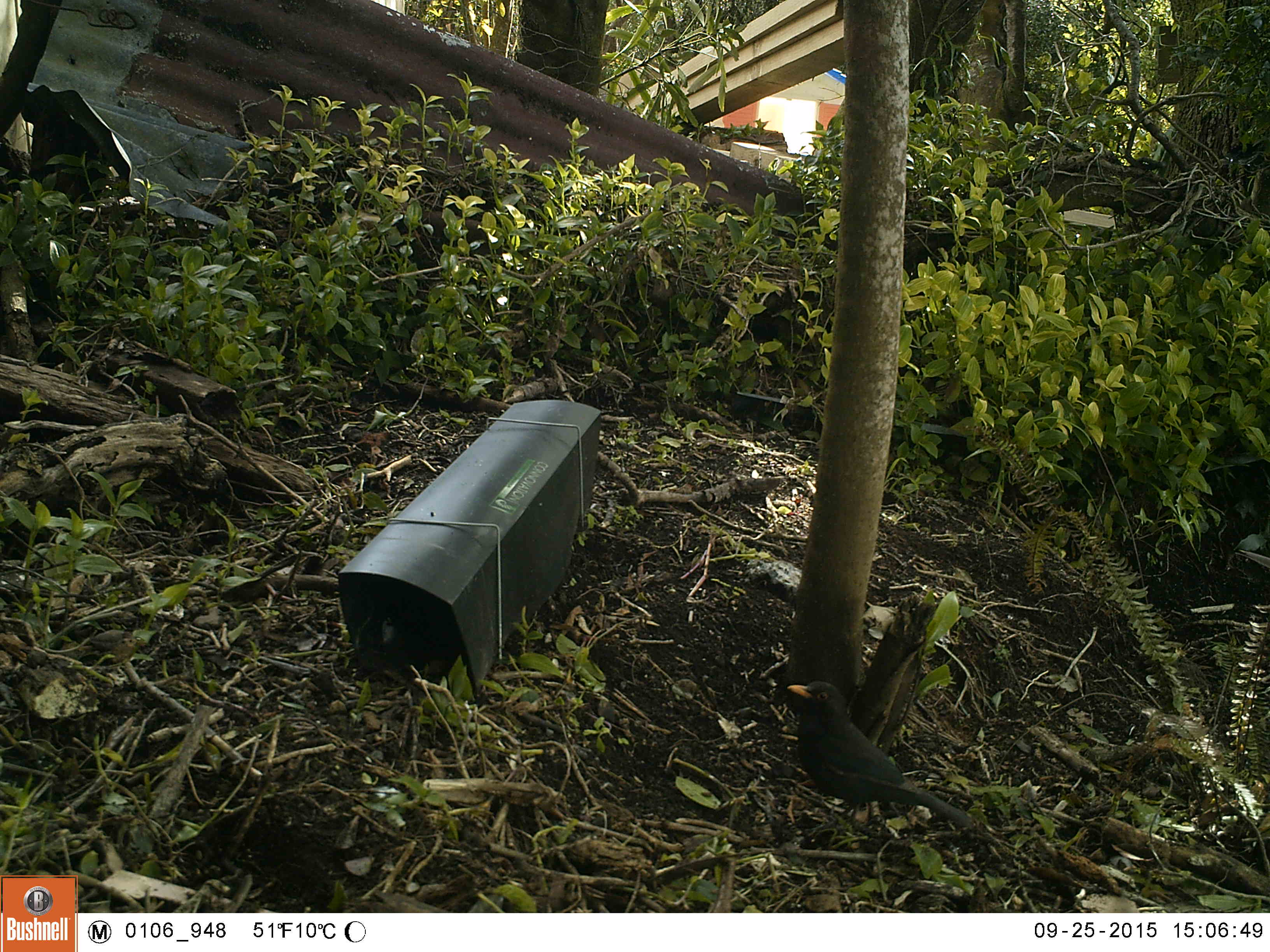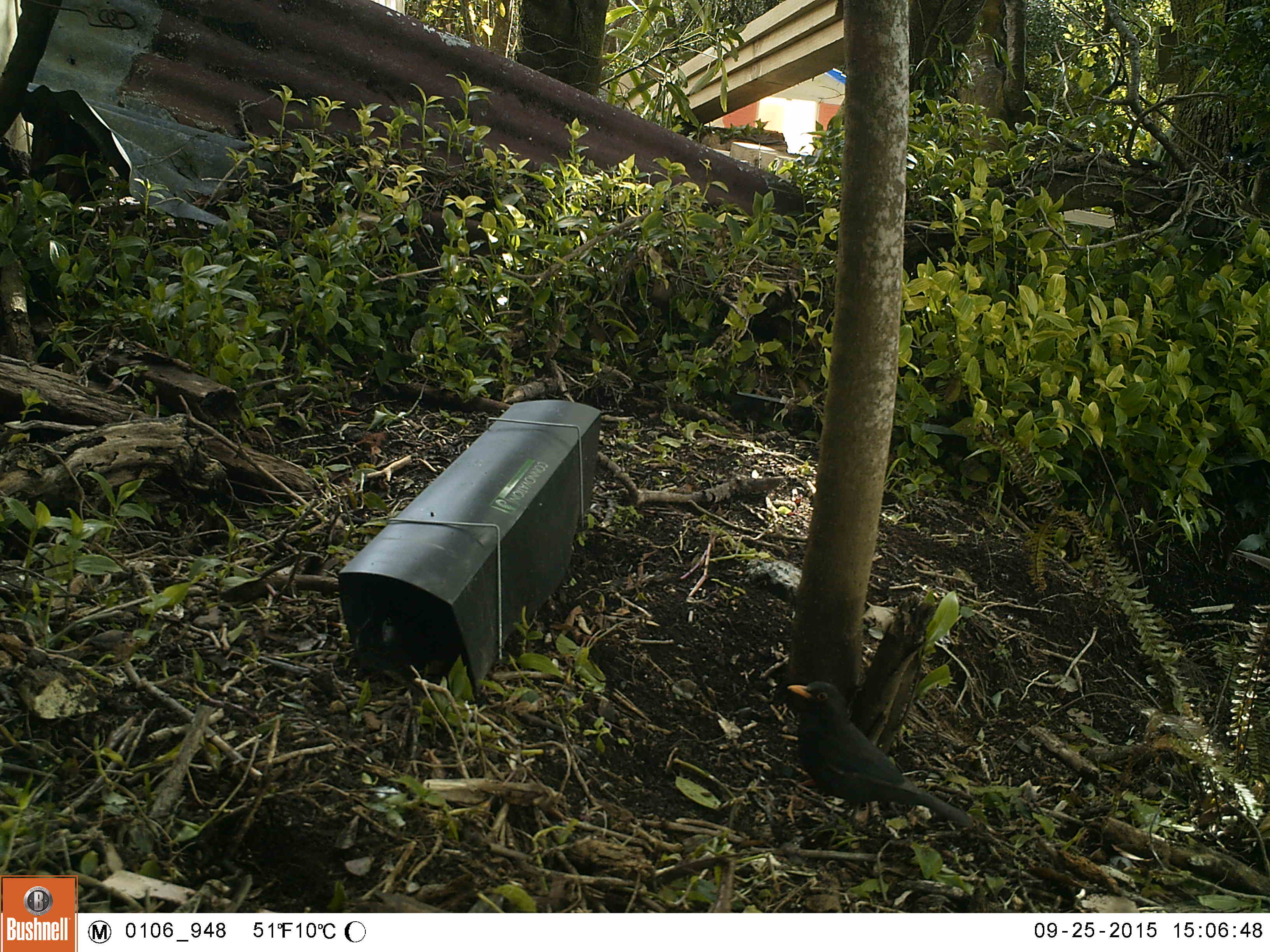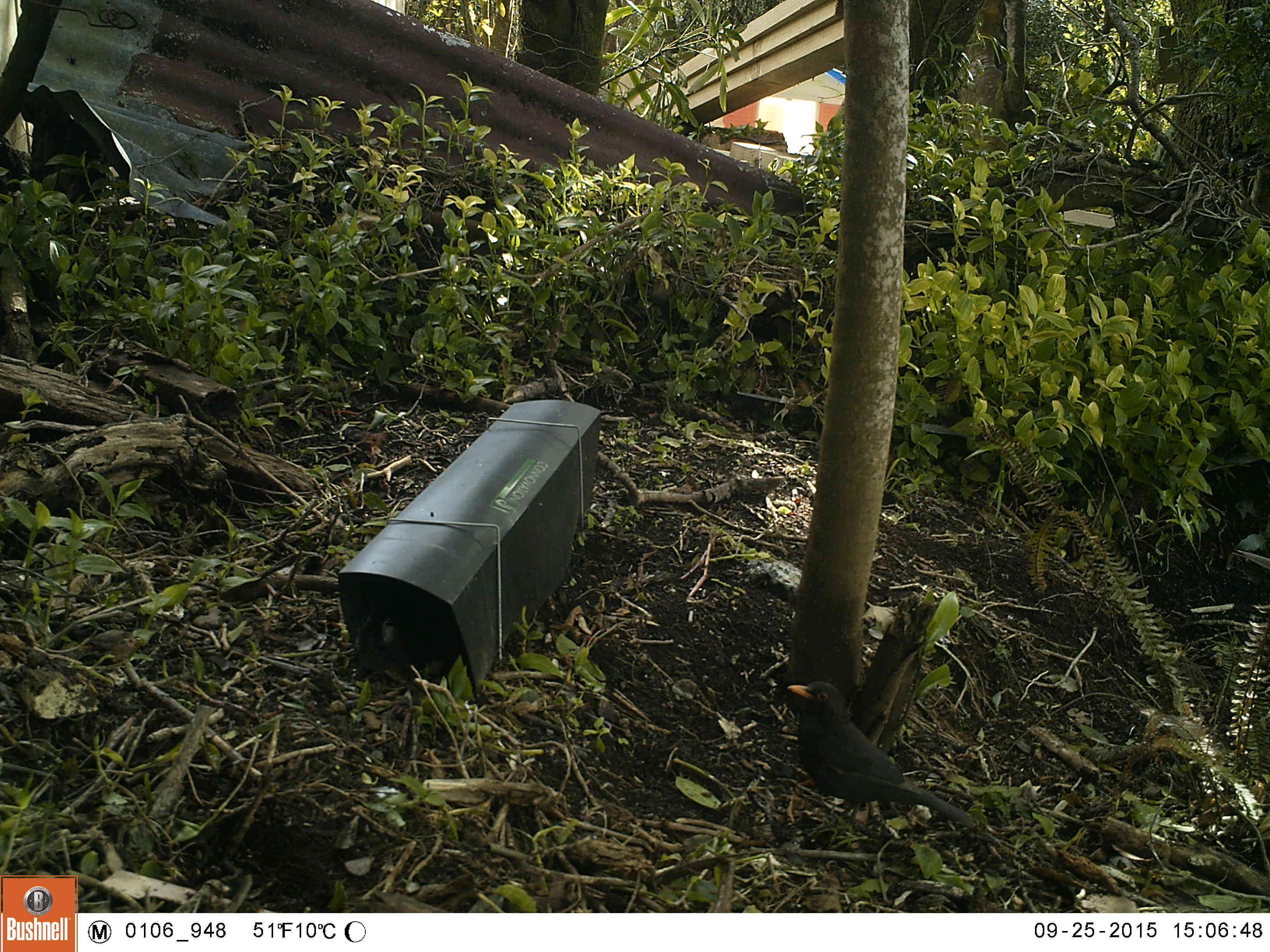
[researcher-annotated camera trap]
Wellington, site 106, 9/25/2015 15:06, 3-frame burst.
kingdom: Animalia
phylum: Chordata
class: Aves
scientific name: Aves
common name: bird